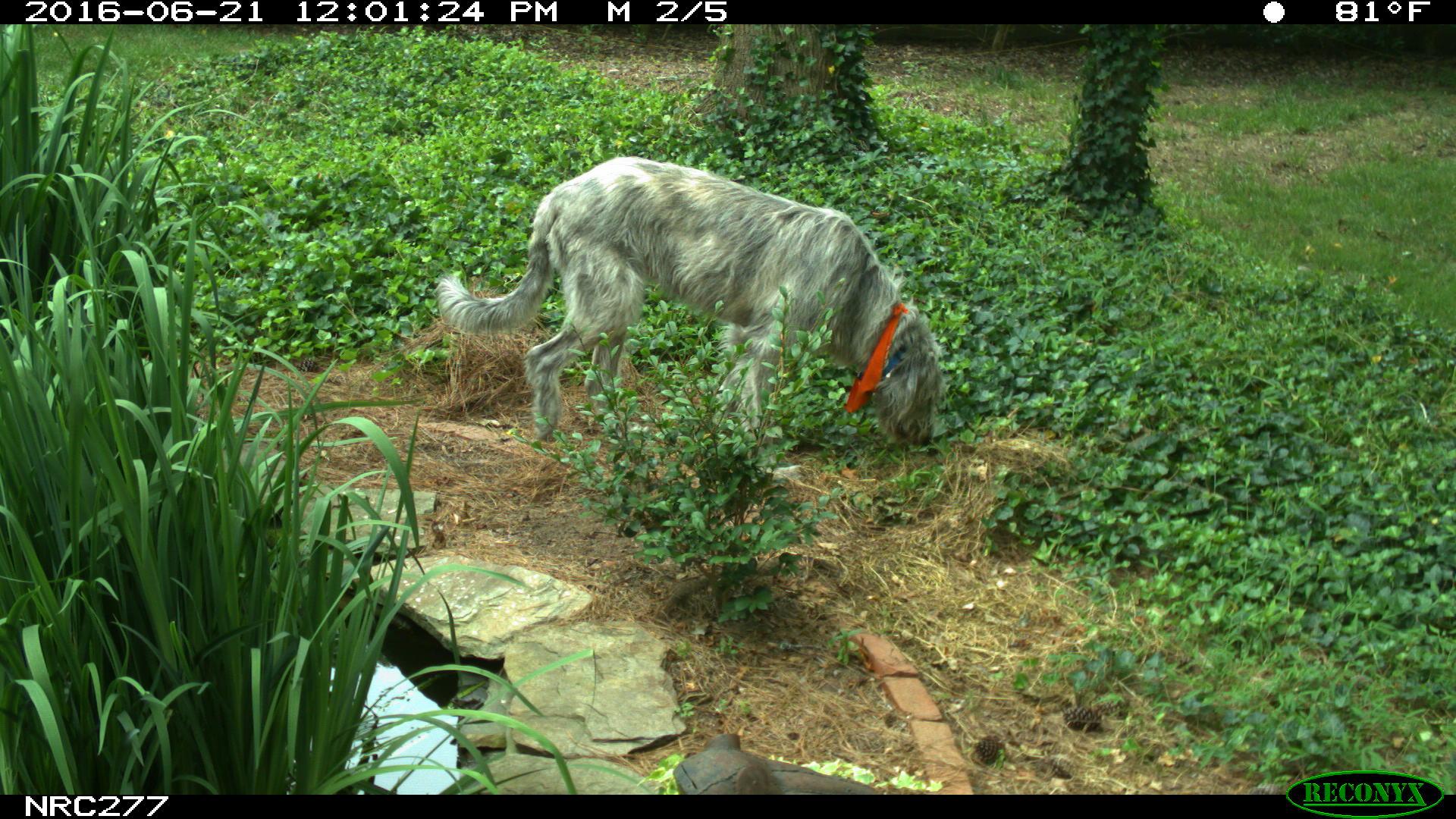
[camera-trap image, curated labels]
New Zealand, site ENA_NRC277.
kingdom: Animalia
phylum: Chordata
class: Mammalia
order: Carnivora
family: Canidae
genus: Canis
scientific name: Canis familiaris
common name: domestic dog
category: dog